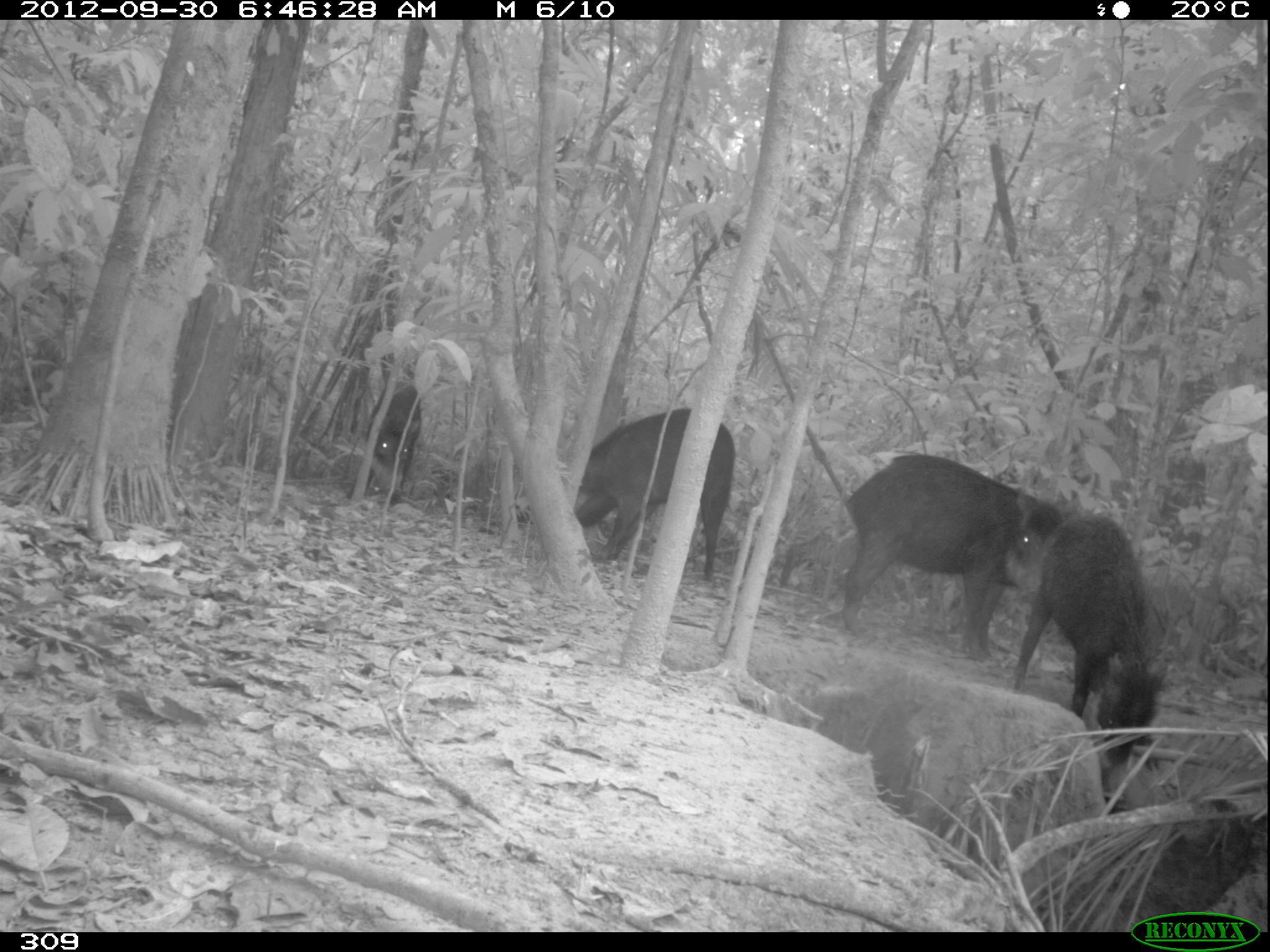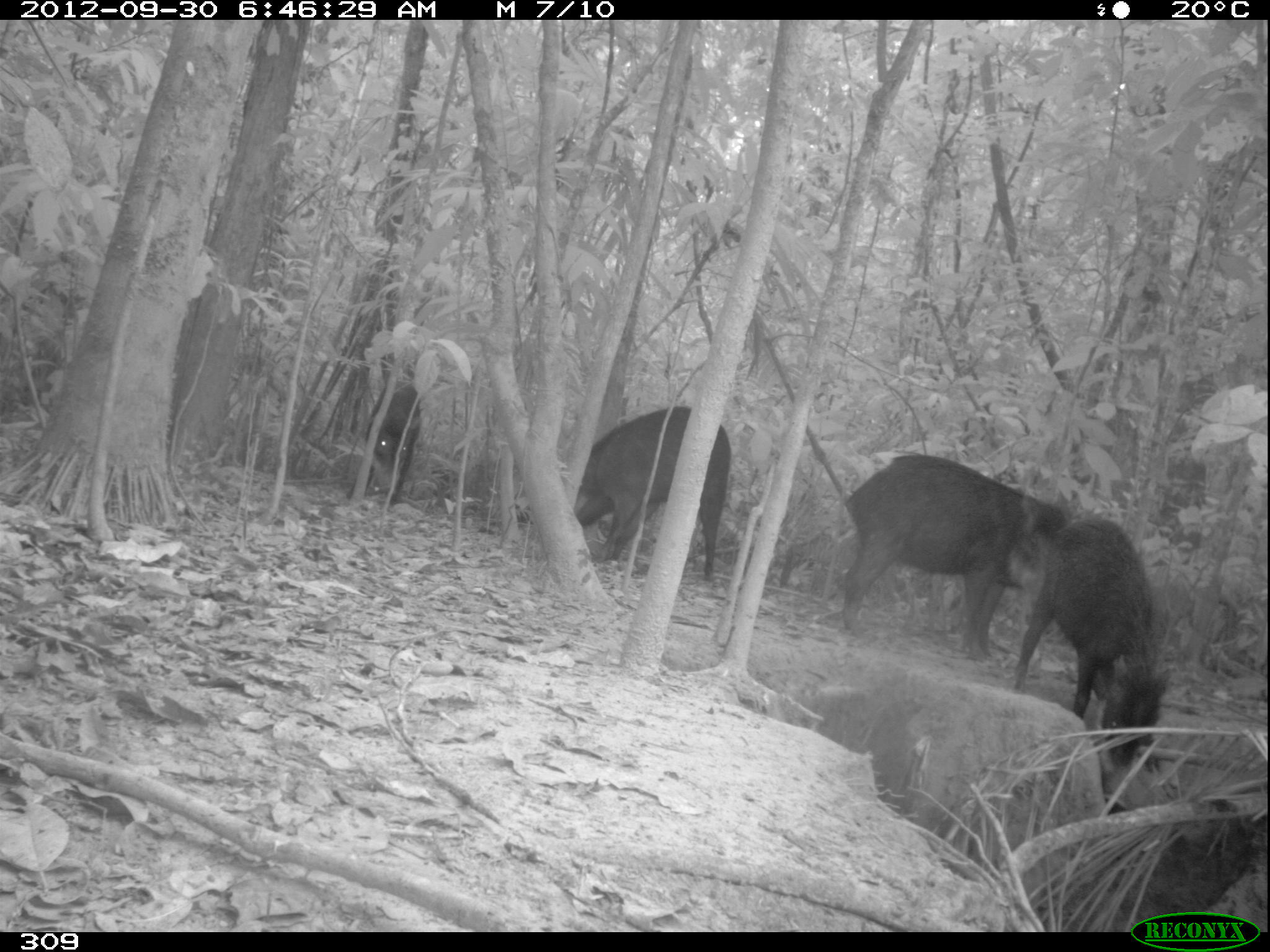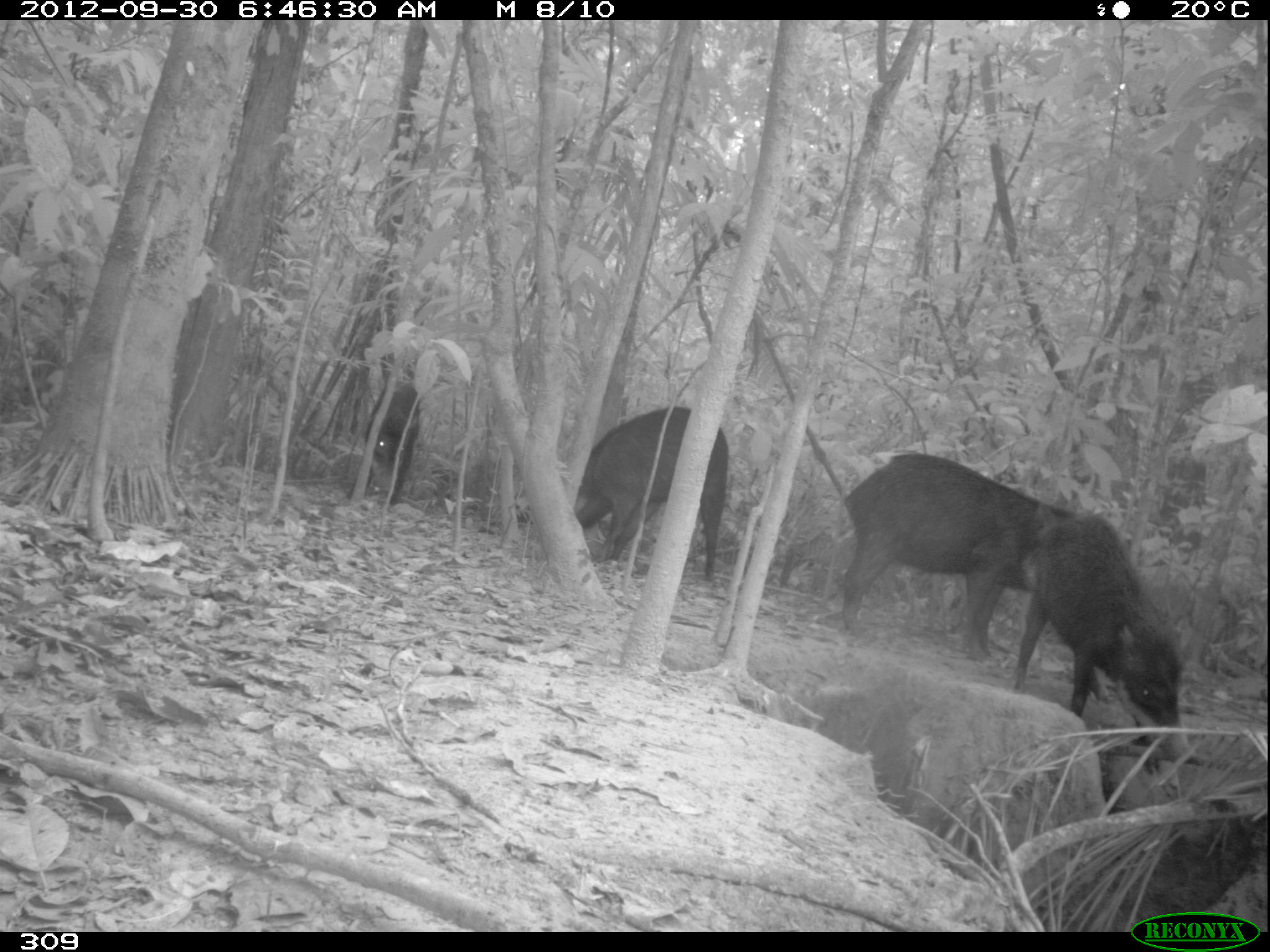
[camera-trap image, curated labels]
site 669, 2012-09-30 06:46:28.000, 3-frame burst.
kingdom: Animalia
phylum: Chordata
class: Mammalia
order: Artiodactyla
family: Tayassuidae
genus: Tayassu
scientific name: Tayassu pecari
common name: white-lipped peccary